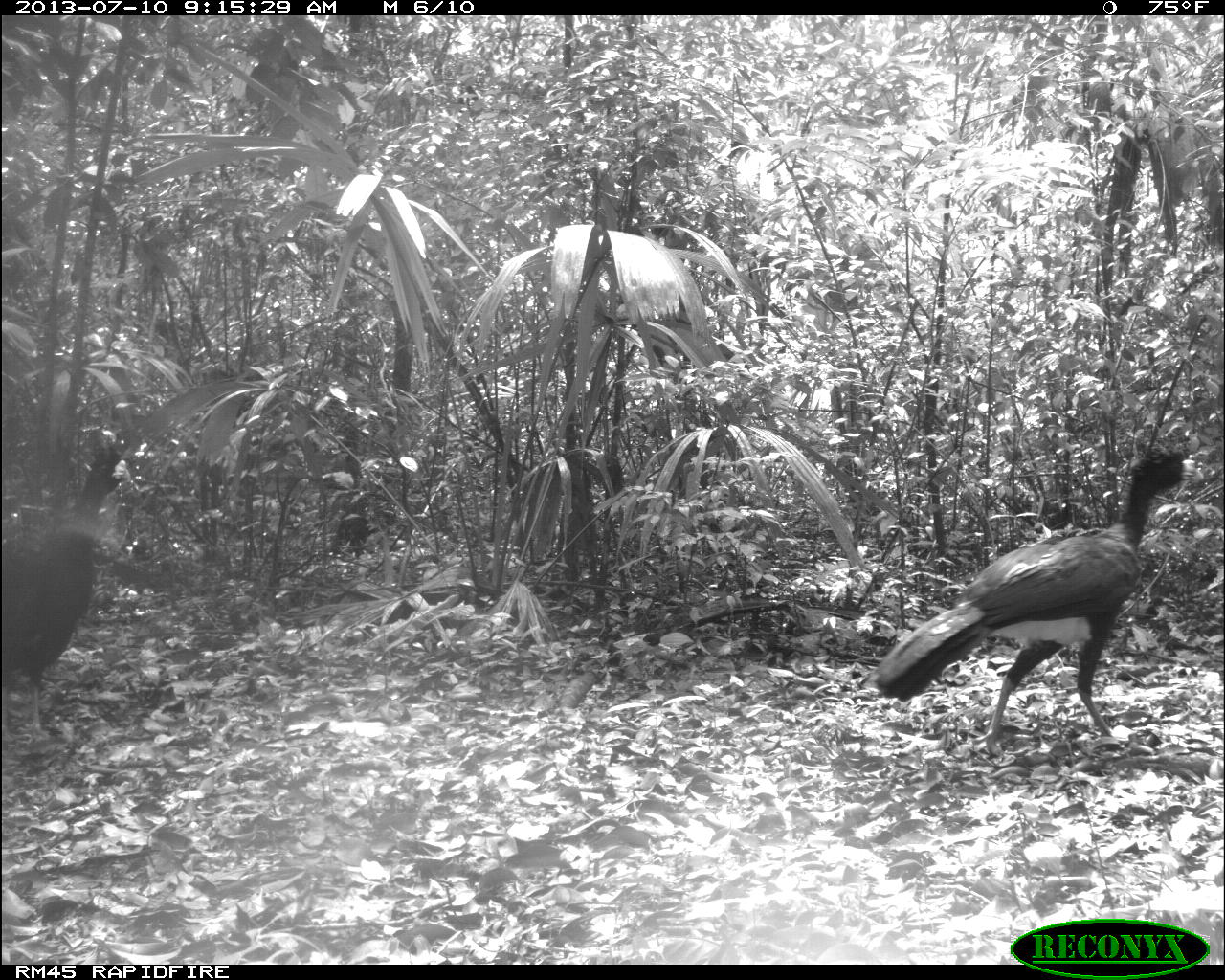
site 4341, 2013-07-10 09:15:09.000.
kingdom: Animalia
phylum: Chordata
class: Aves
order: Galliformes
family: Cracidae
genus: Crax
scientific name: Crax rubra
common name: great curassow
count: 2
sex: male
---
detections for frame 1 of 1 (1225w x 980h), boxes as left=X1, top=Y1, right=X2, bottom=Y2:
crax rubra: left=872, top=448, right=1203, bottom=753; left=2, top=432, right=134, bottom=753